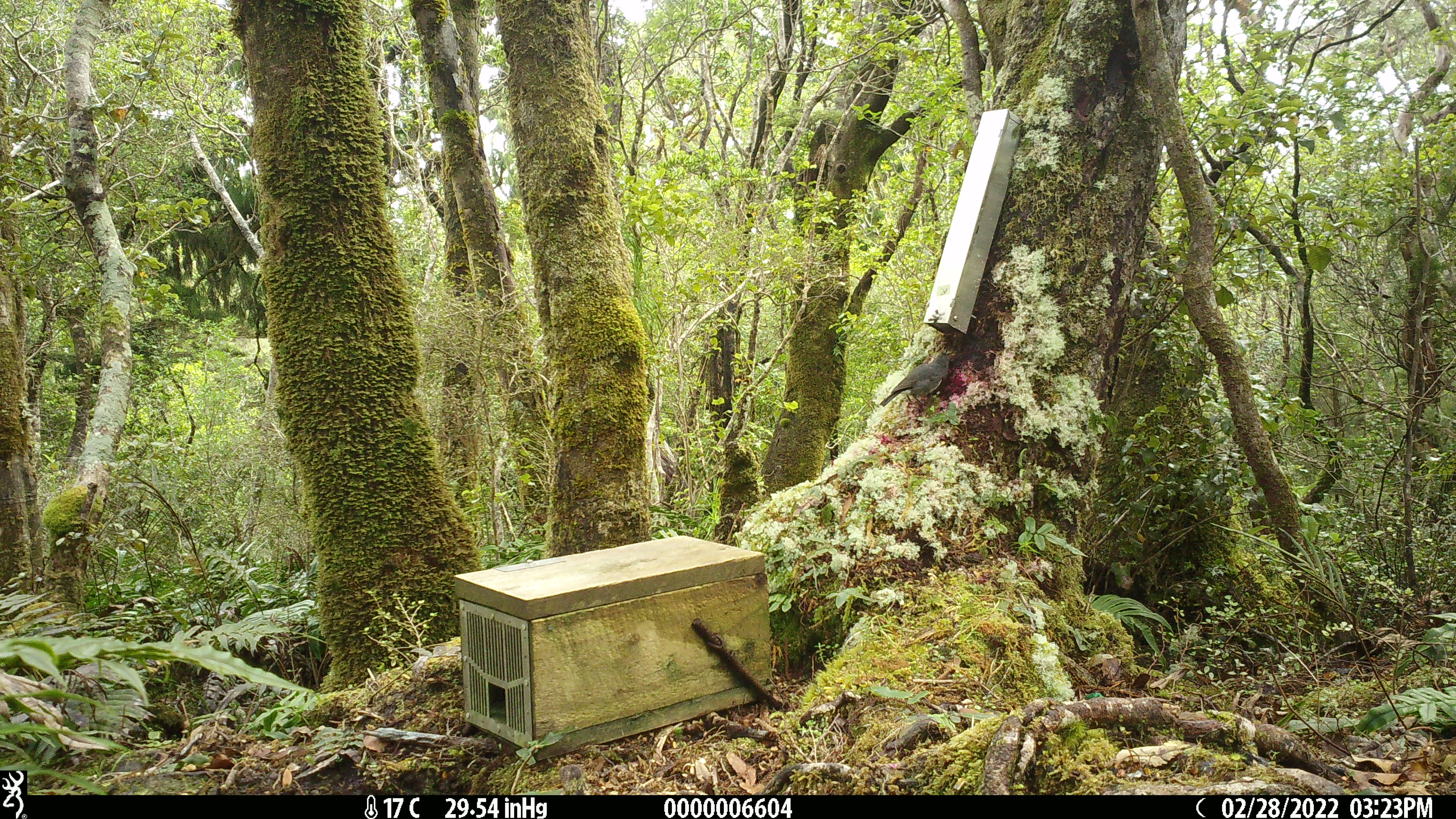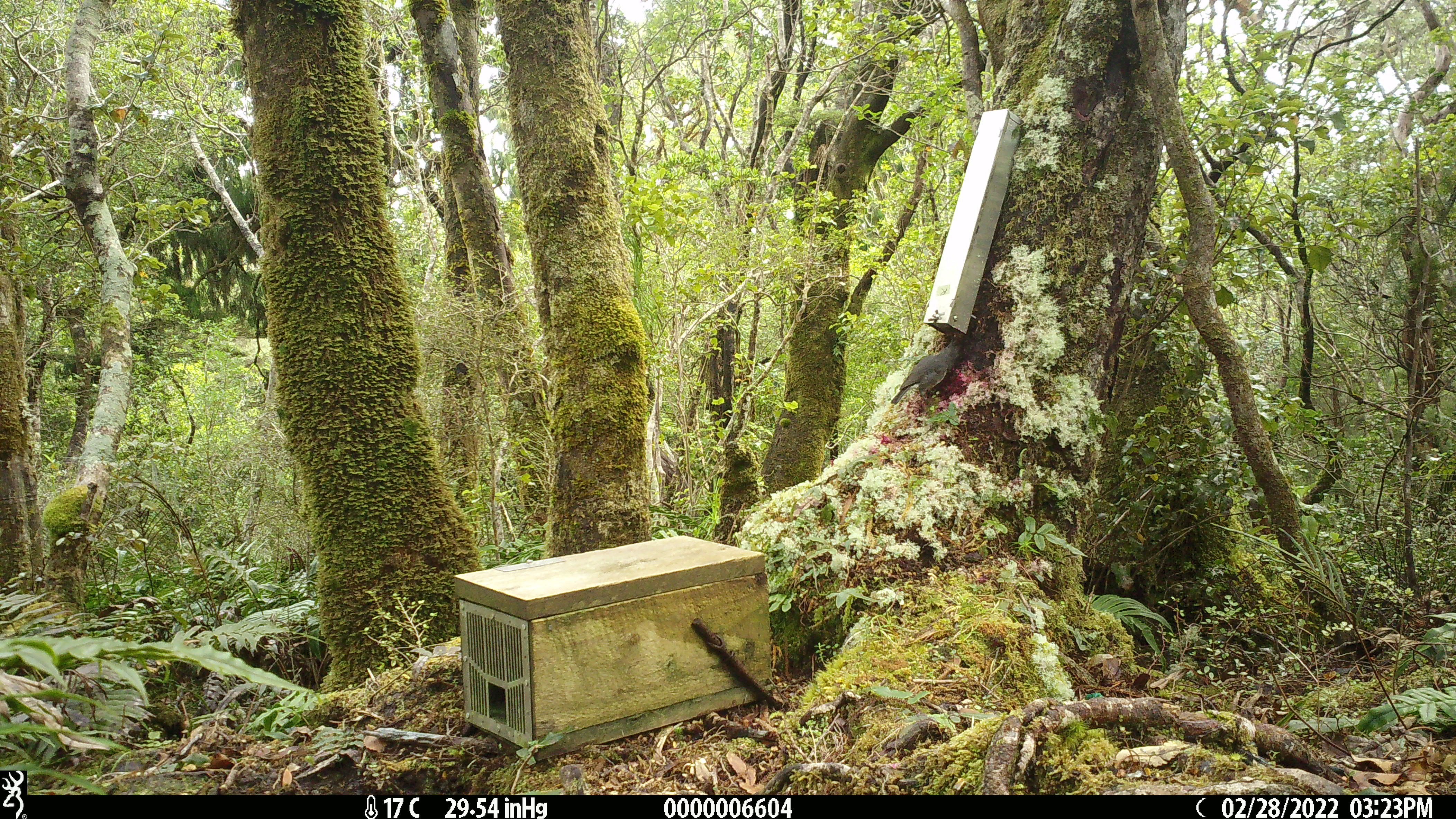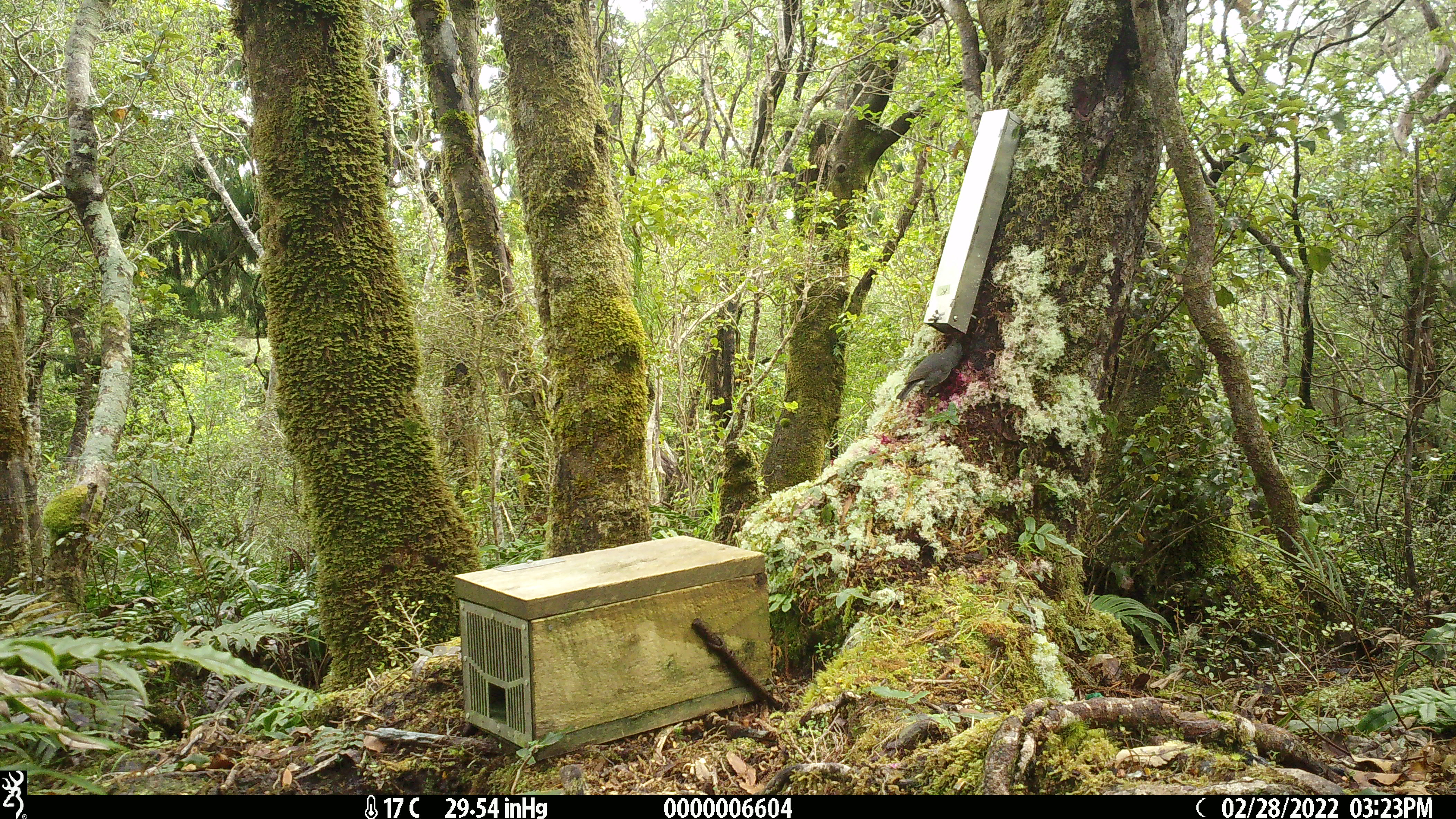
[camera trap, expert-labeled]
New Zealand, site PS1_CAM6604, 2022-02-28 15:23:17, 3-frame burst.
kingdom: Animalia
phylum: Chordata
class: Aves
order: Passeriformes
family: Petroicidae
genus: Petroica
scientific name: Petroica australis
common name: new zealand robin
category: robin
Robin (new zealand robin) (Petroica australis).